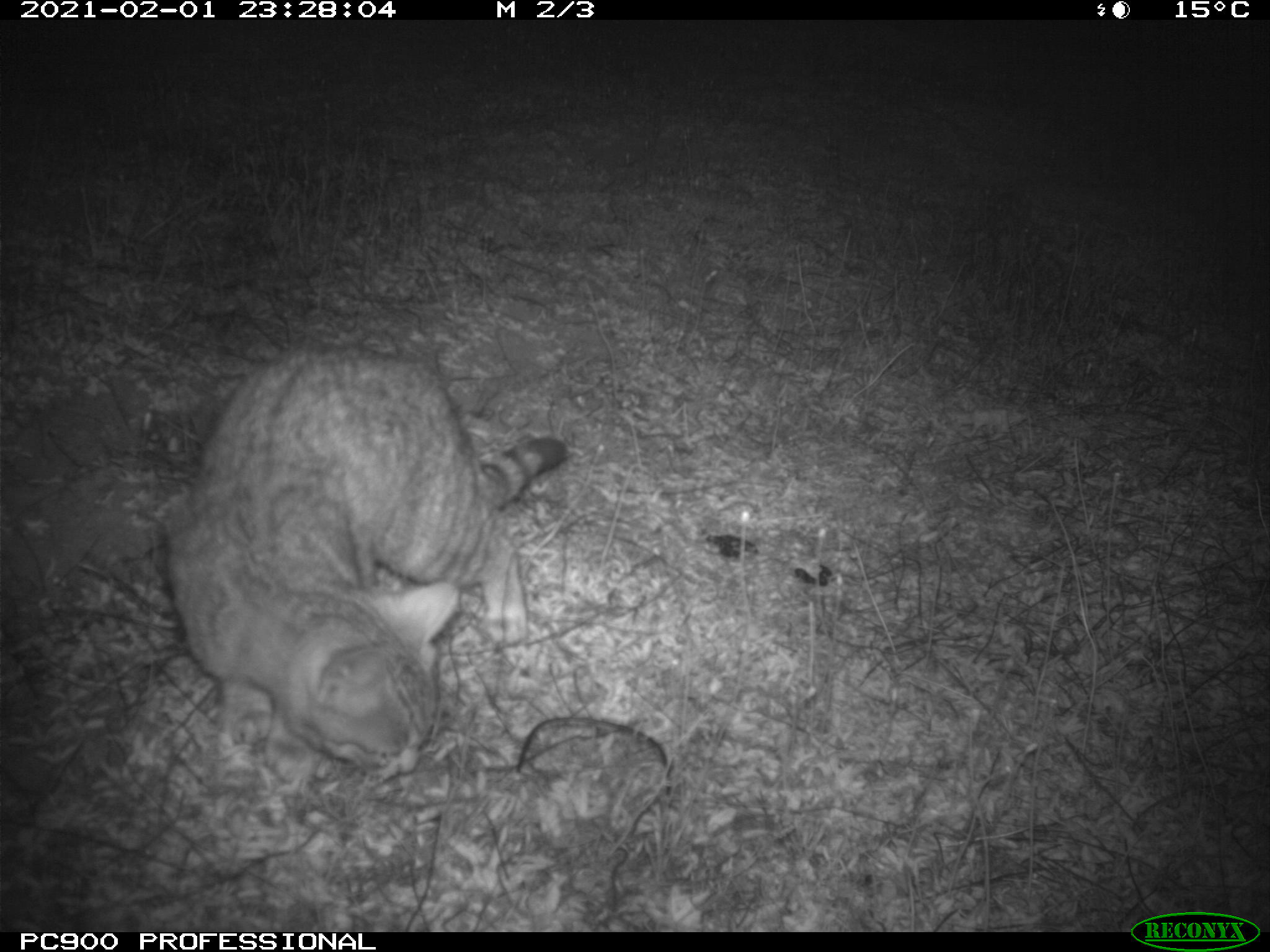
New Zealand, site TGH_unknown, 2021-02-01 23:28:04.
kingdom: Animalia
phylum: Chordata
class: Mammalia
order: Carnivora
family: Felidae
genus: Felis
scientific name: Felis catus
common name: domestic cat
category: cat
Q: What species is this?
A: Cat (domestic cat) (Felis catus).